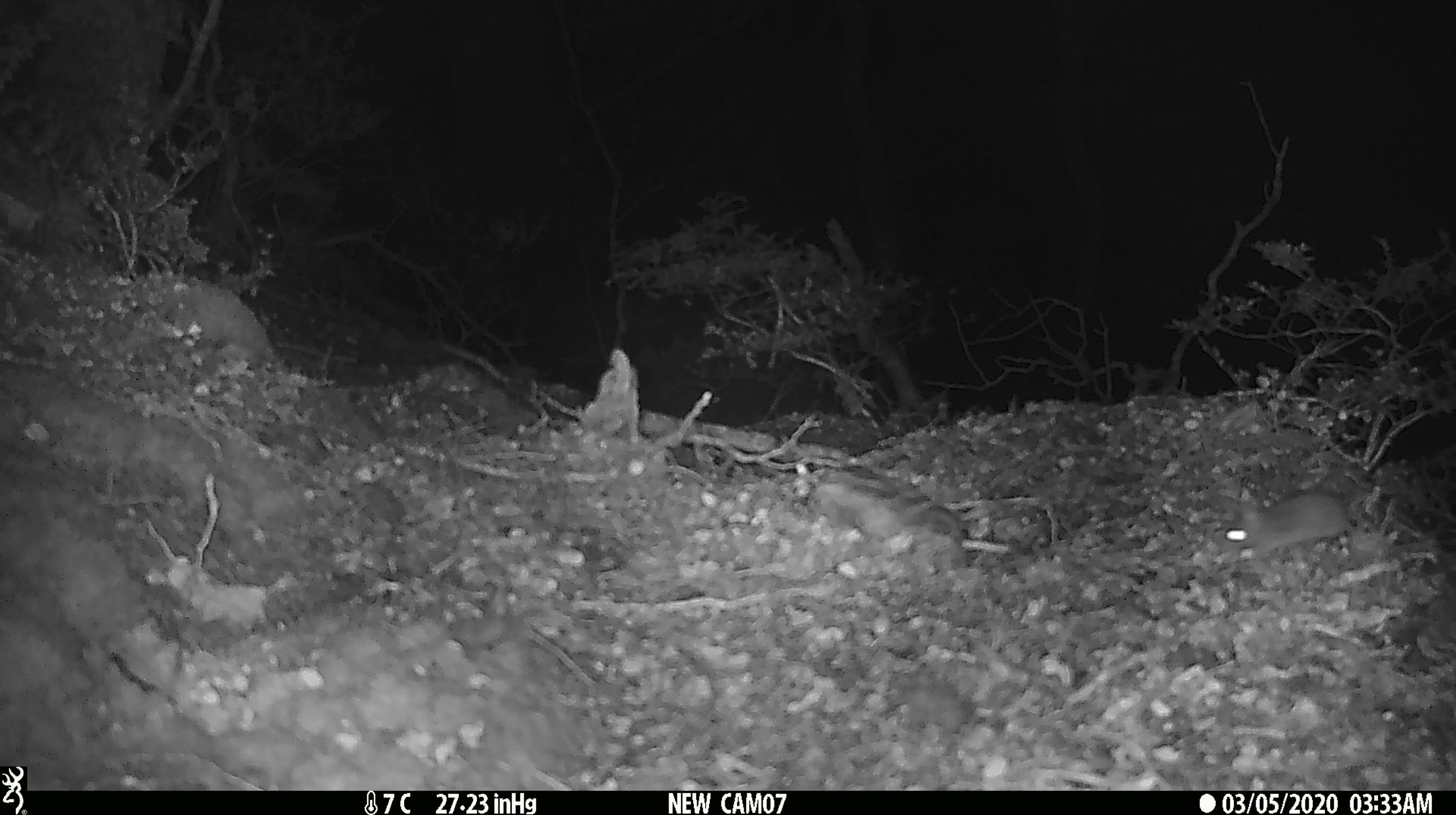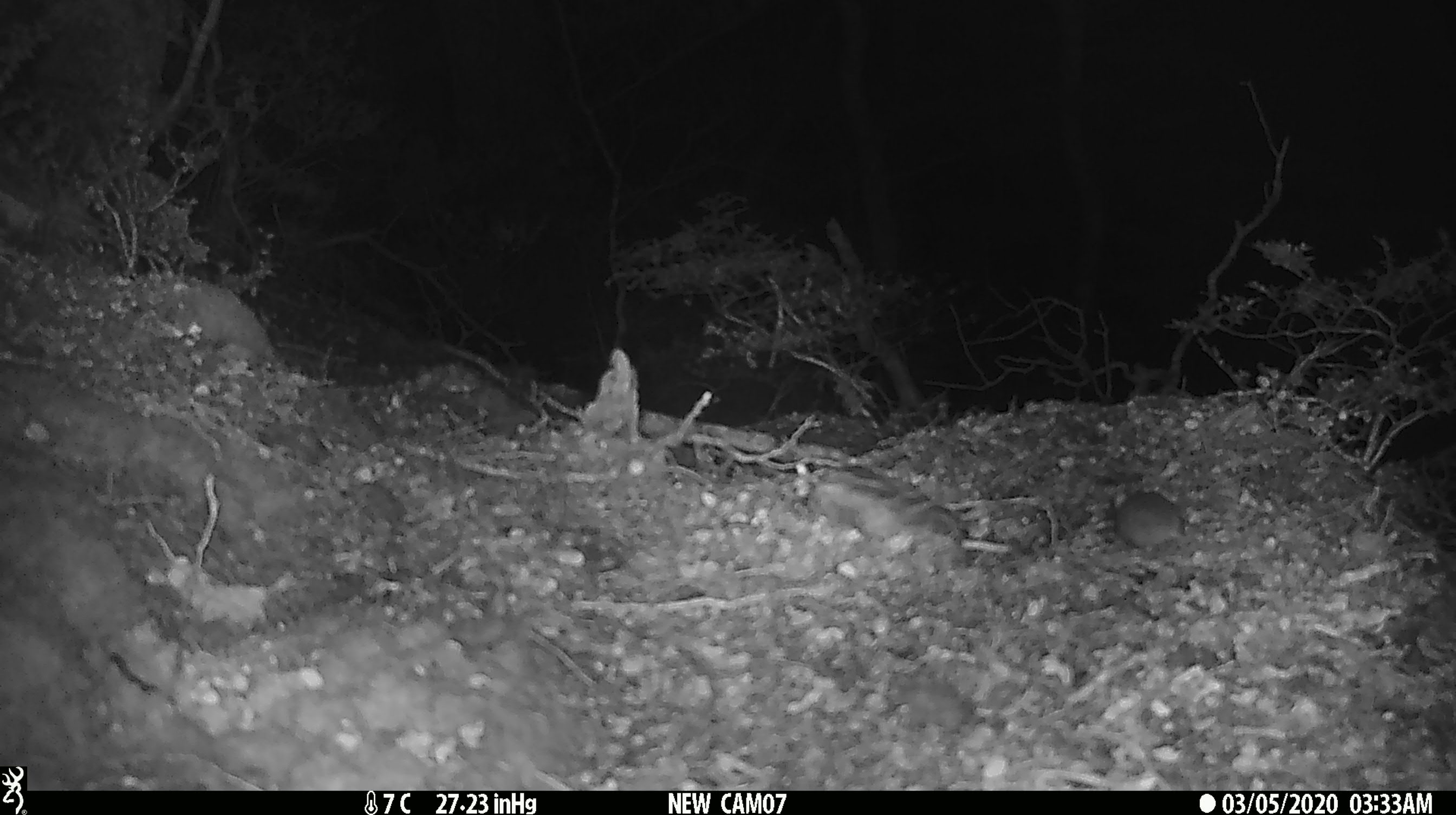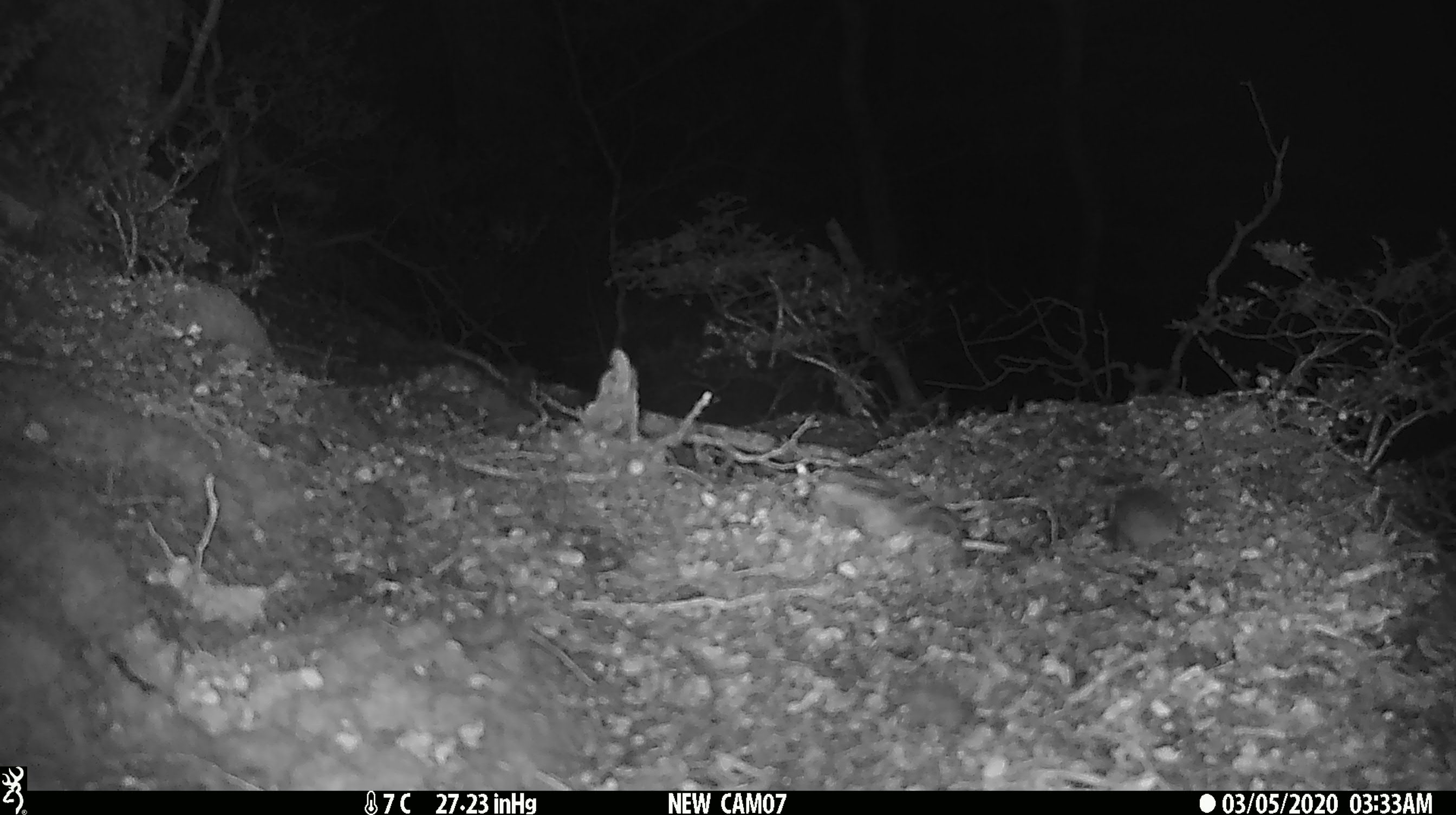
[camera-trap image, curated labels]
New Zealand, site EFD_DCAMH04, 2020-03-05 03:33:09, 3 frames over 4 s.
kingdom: Animalia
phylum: Chordata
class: Mammalia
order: Rodentia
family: Muridae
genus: Mus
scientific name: Mus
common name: mouse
Mouse (Mus).